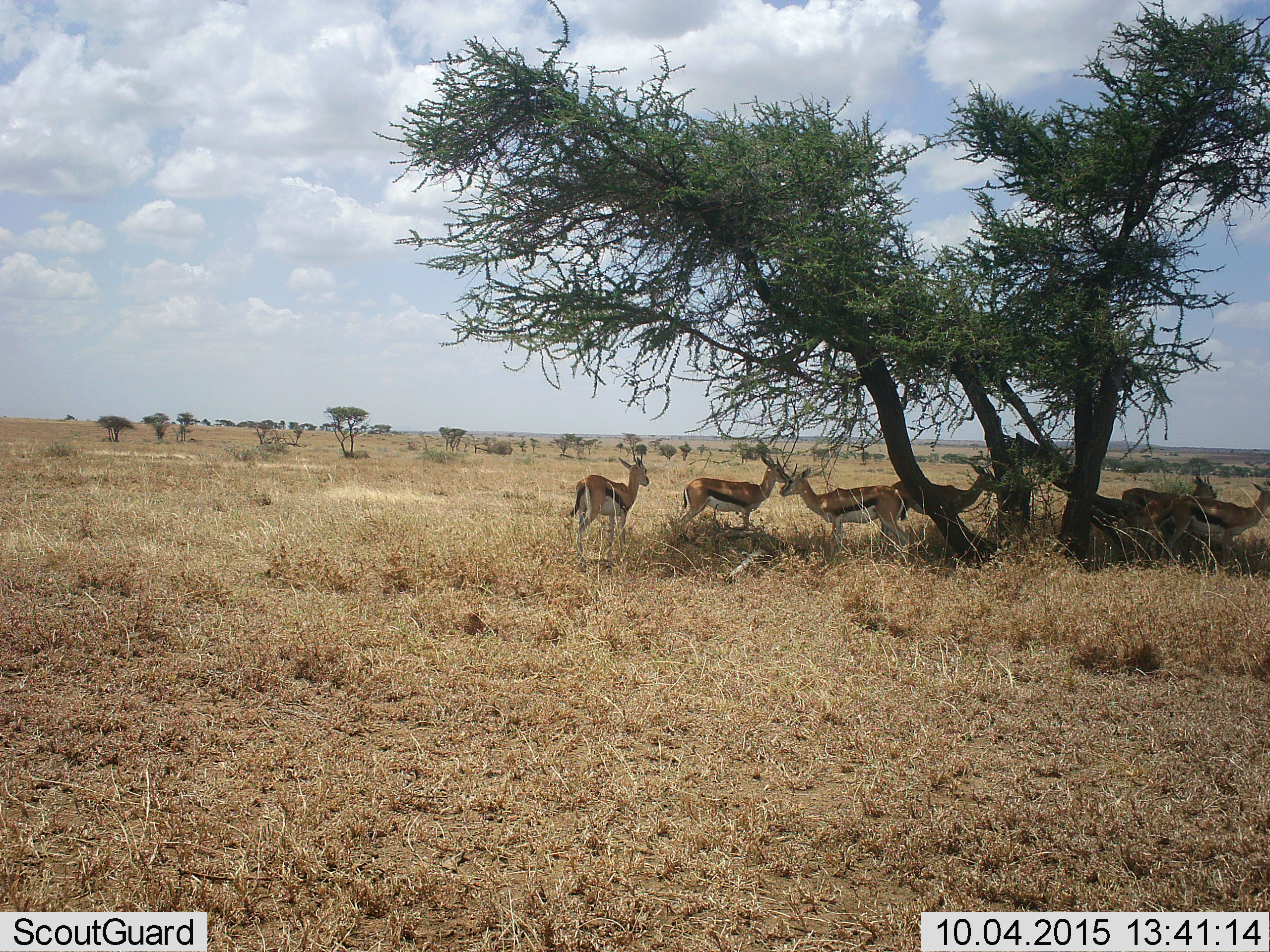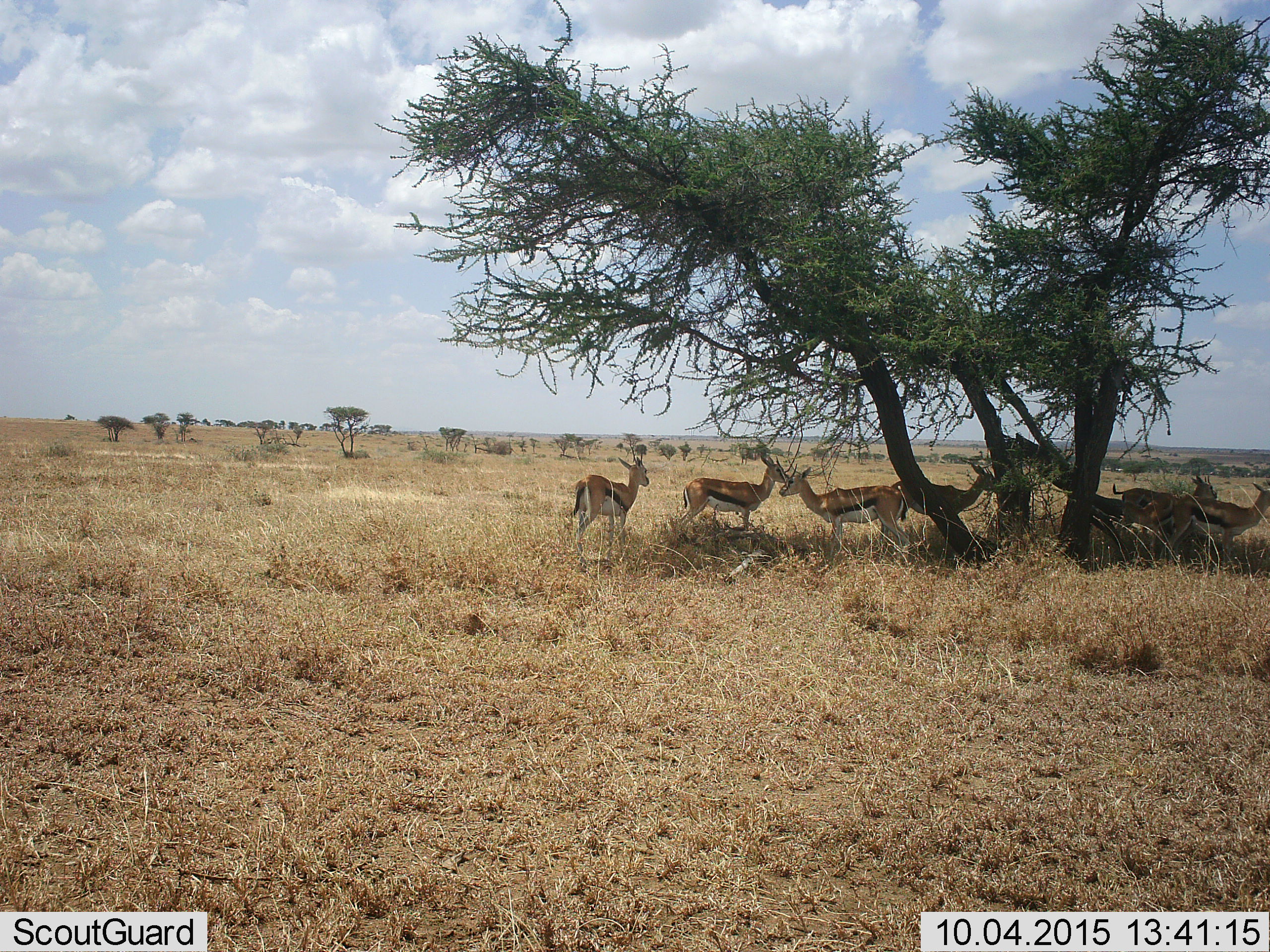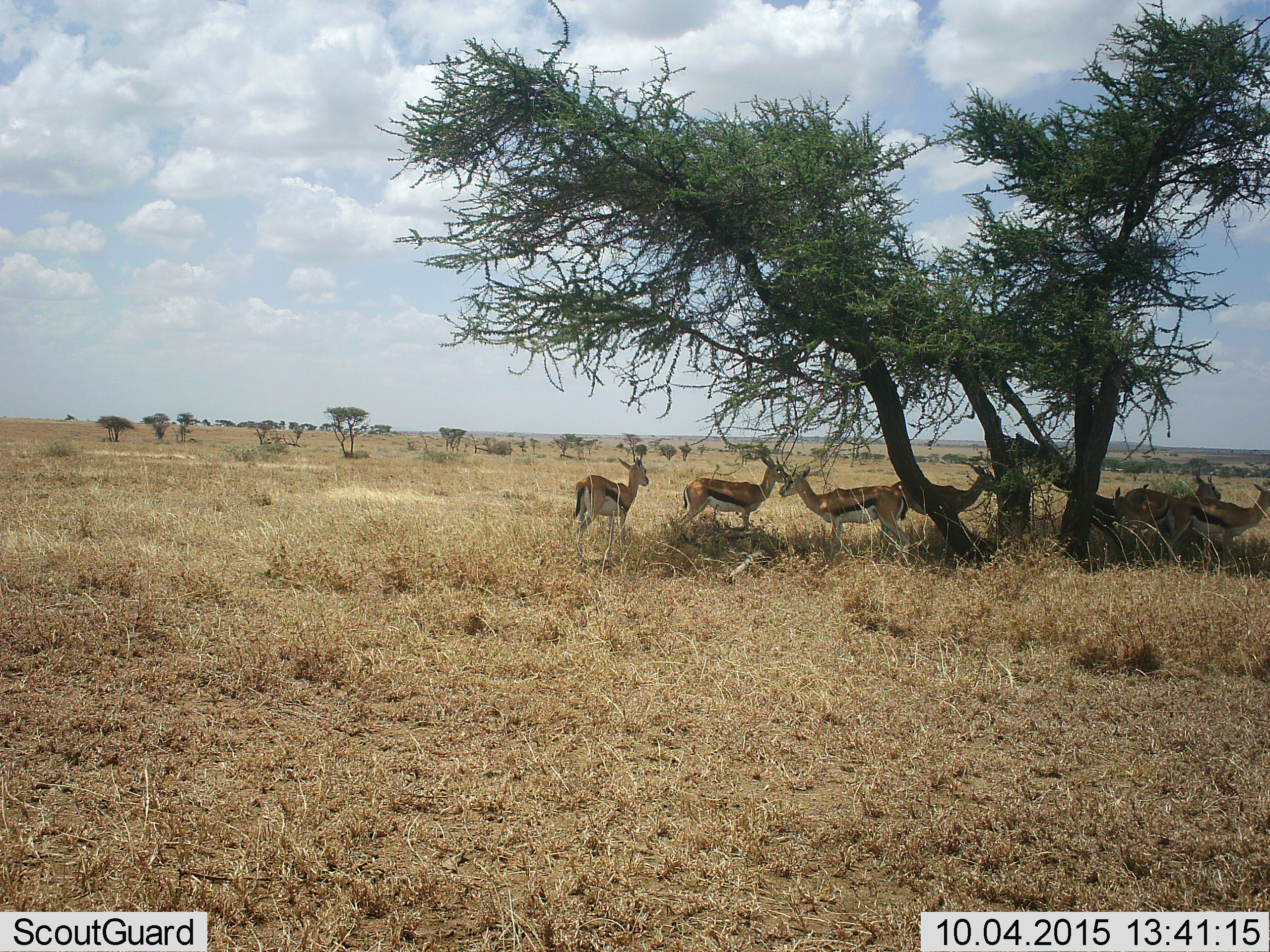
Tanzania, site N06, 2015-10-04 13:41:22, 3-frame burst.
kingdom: Animalia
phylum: Chordata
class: Mammalia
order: Artiodactyla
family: Bovidae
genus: Eudorcas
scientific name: Eudorcas thomsonii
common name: thomson's gazelle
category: gazellethomsons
Gazellethomsons (thomson's gazelle) (Eudorcas thomsonii), count 7. Behavior (volunteer vote fractions): standing 100%, resting 14%, moving 0%, interacting 0%. Young present (vote fraction): 14%. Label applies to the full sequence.